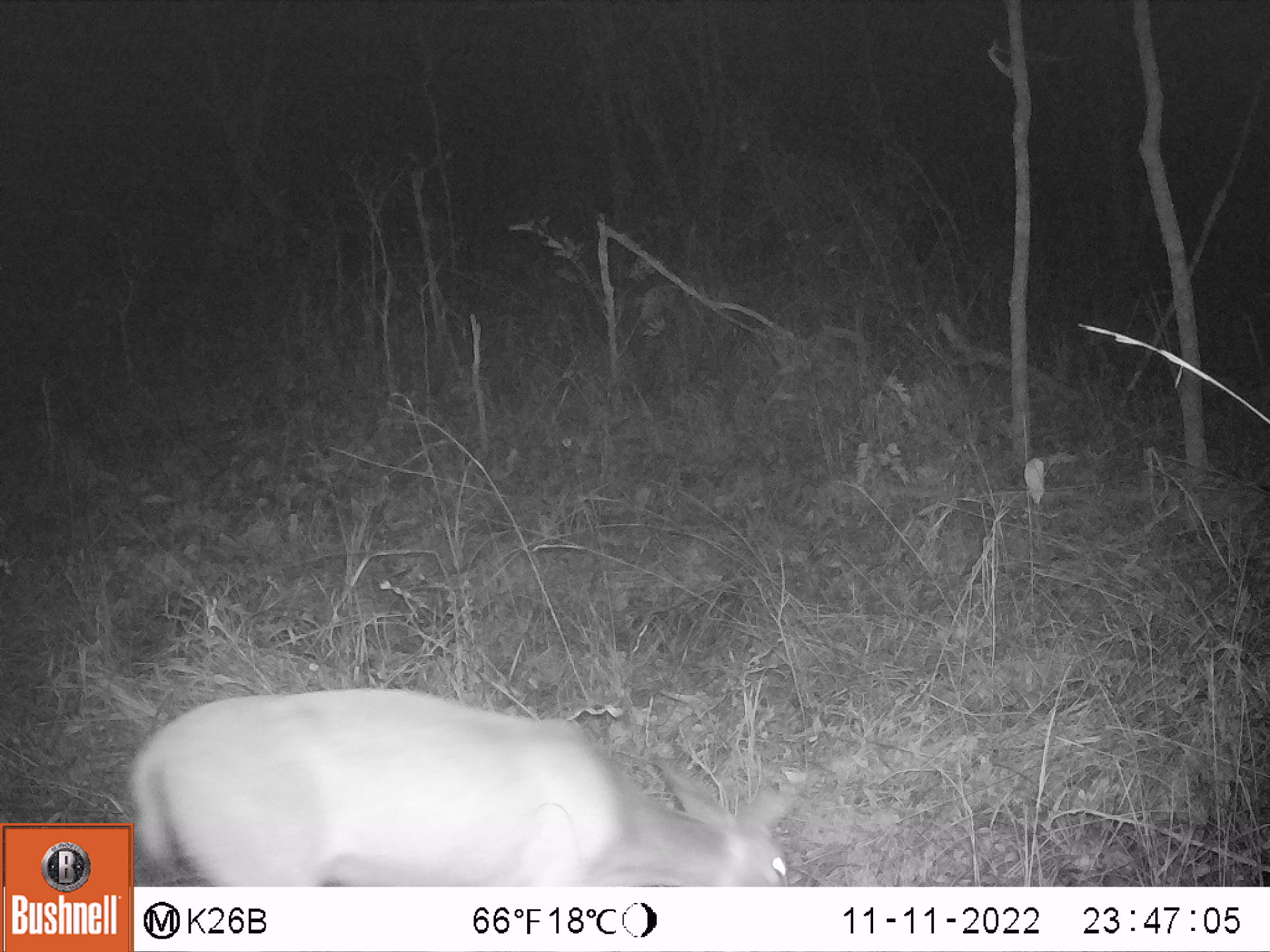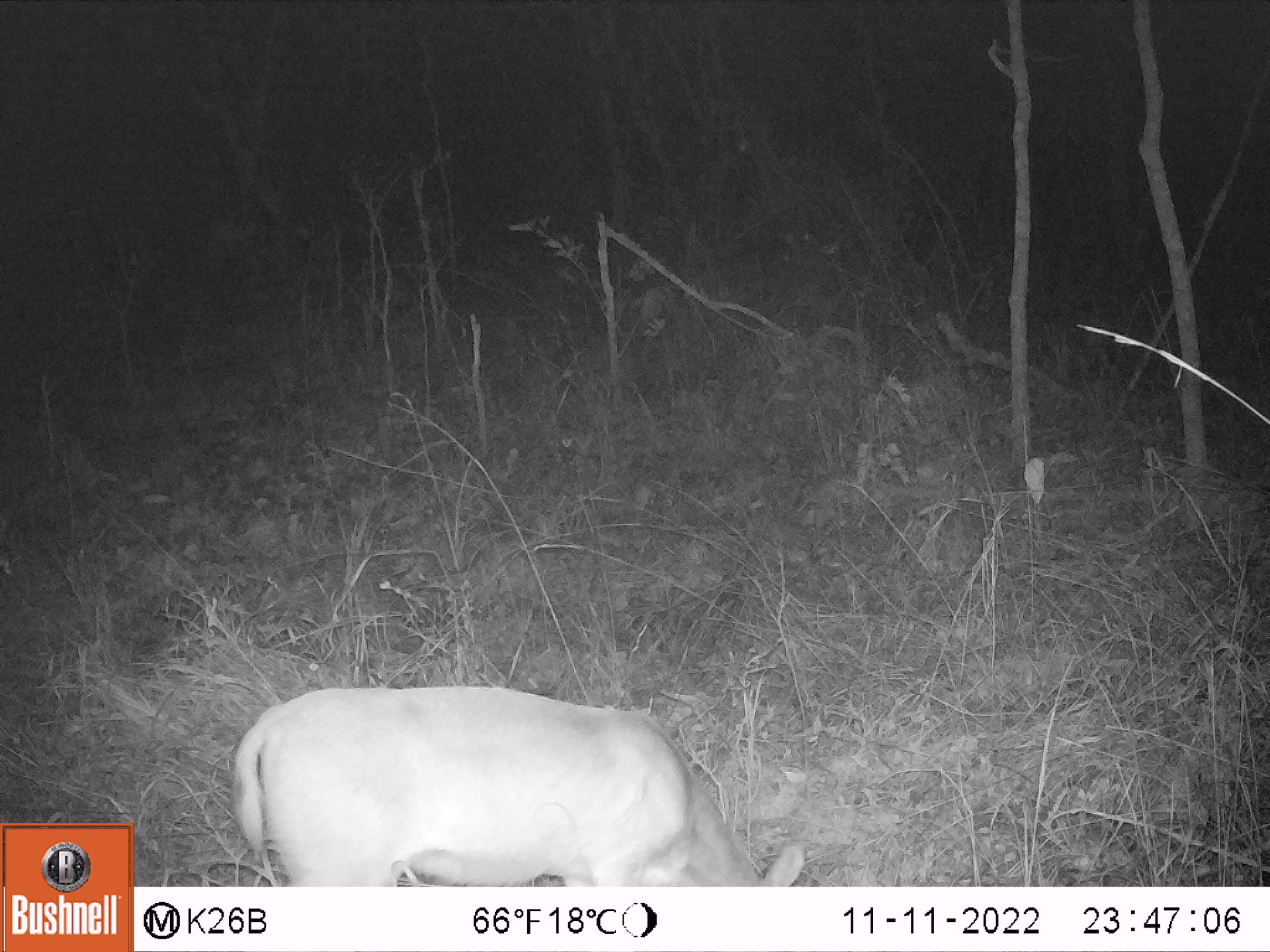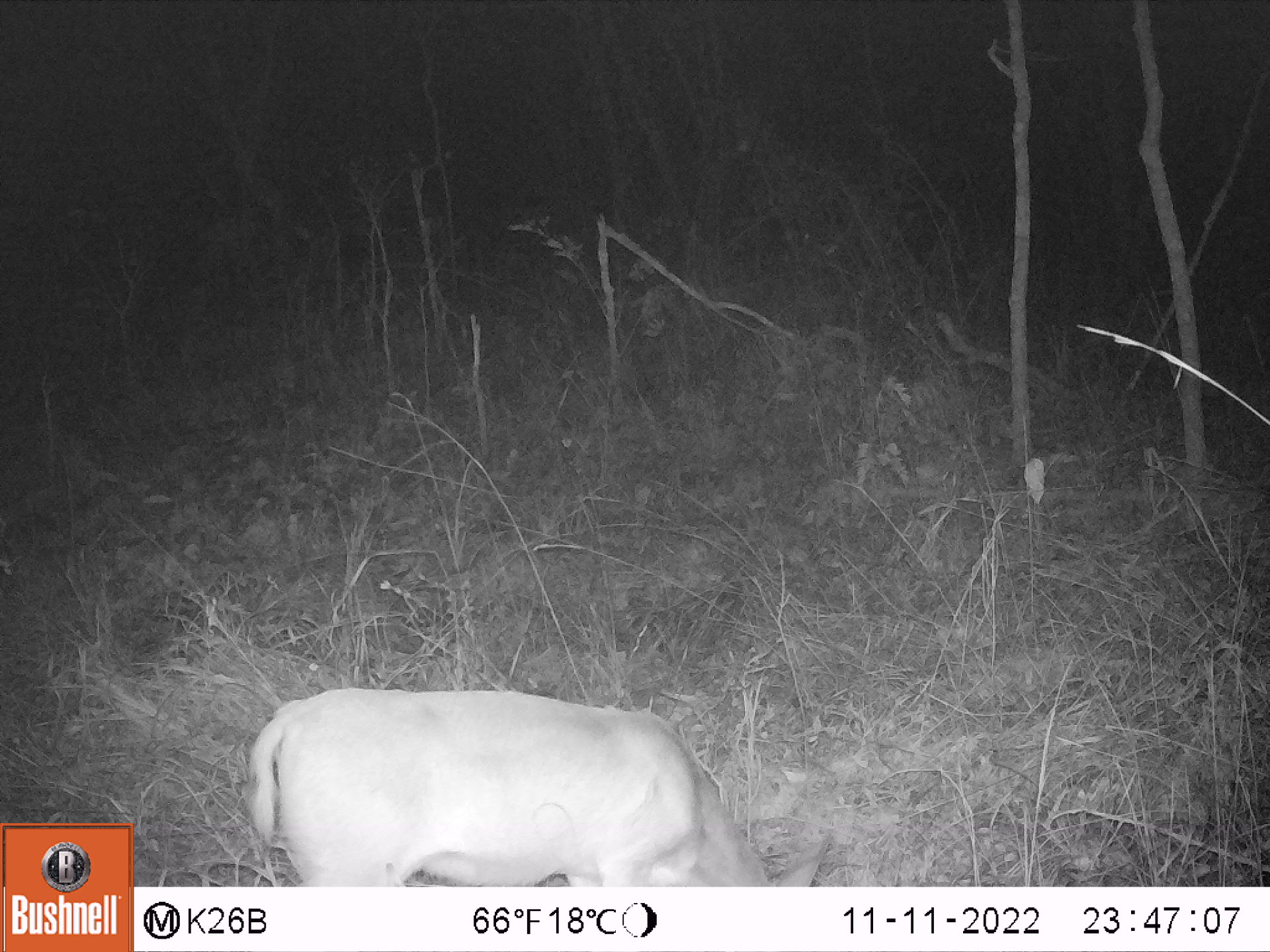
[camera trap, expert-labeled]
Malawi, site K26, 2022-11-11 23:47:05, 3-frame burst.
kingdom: Animalia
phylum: Chordata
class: Mammalia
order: Artiodactyla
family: Bovidae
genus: Tragelaphus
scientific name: Tragelaphus sylvaticus sylvaticus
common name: cape bushbuck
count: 1